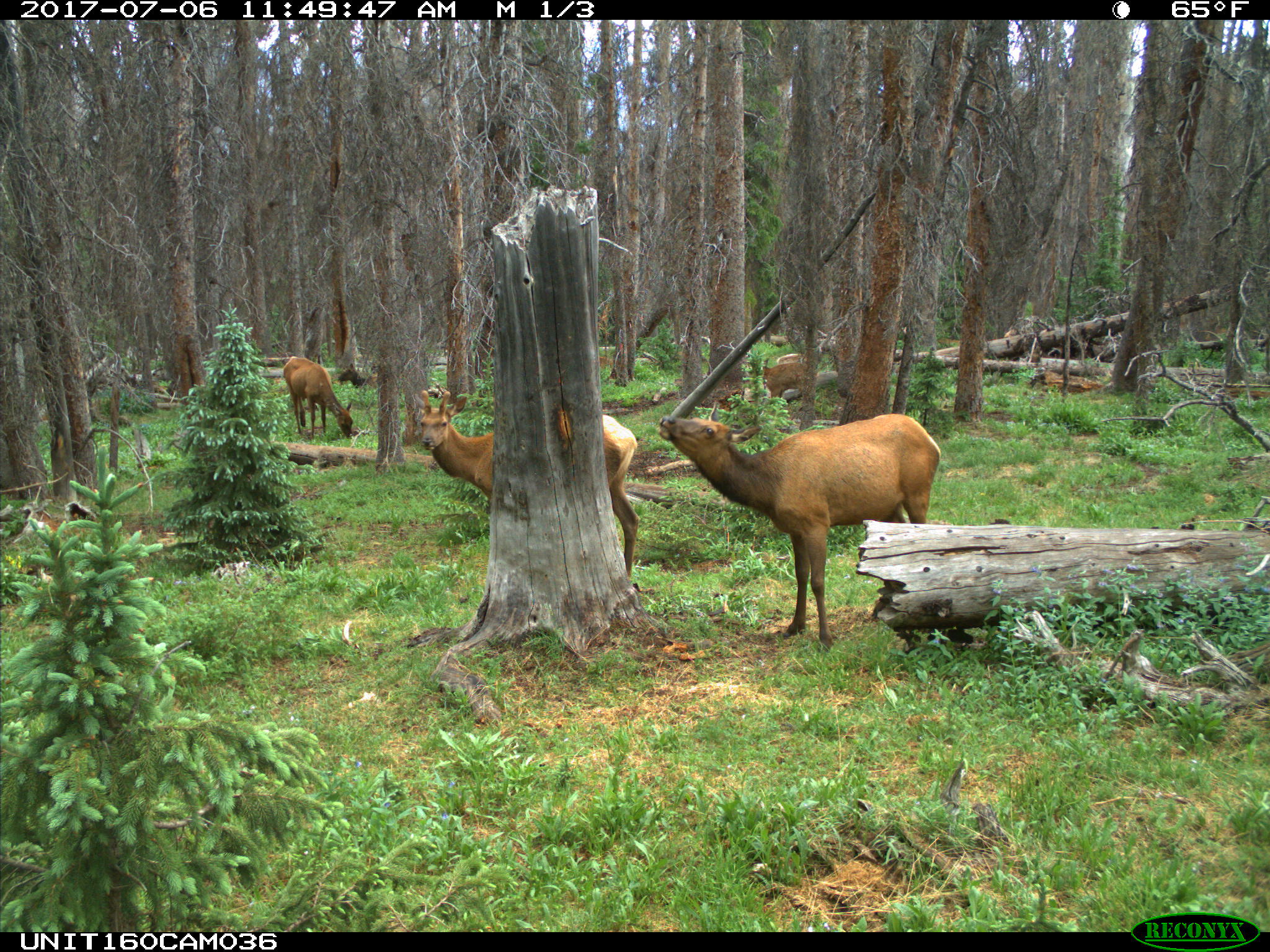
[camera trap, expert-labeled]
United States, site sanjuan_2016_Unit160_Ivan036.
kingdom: Animalia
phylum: Chordata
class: Mammalia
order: Artiodactyla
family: Cervidae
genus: Cervus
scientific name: Cervus elaphus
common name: red deer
Cervus elaphus (red deer).